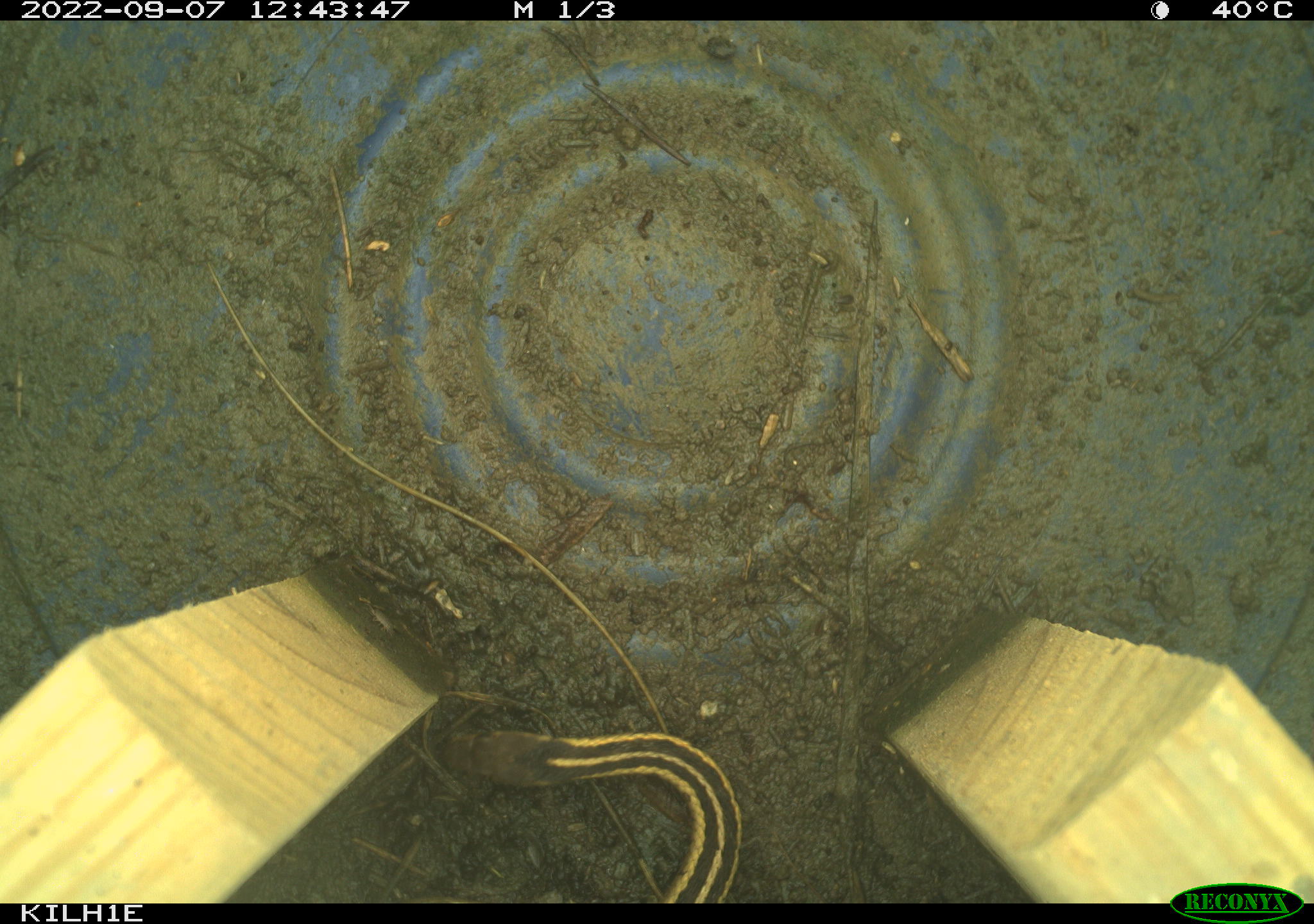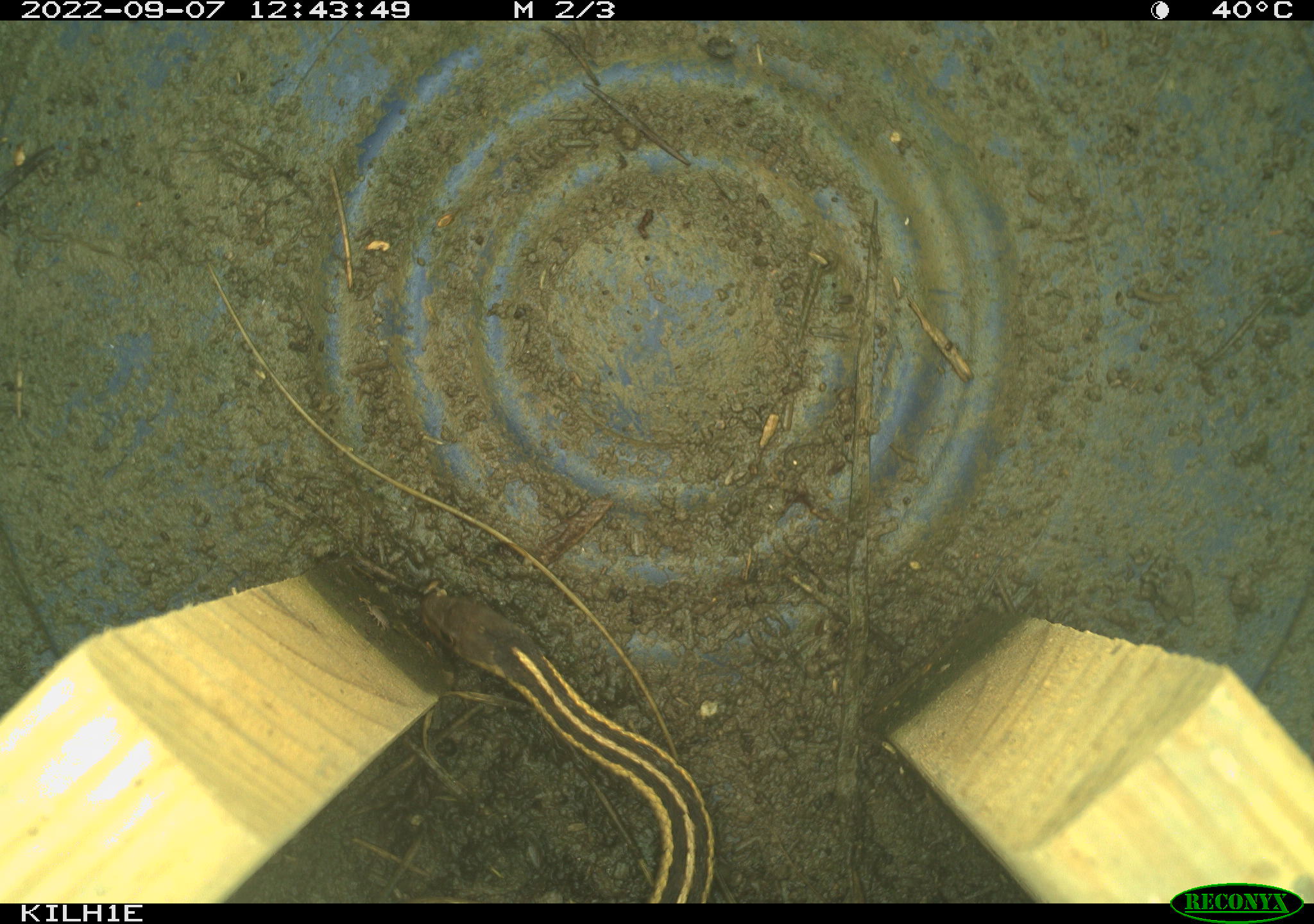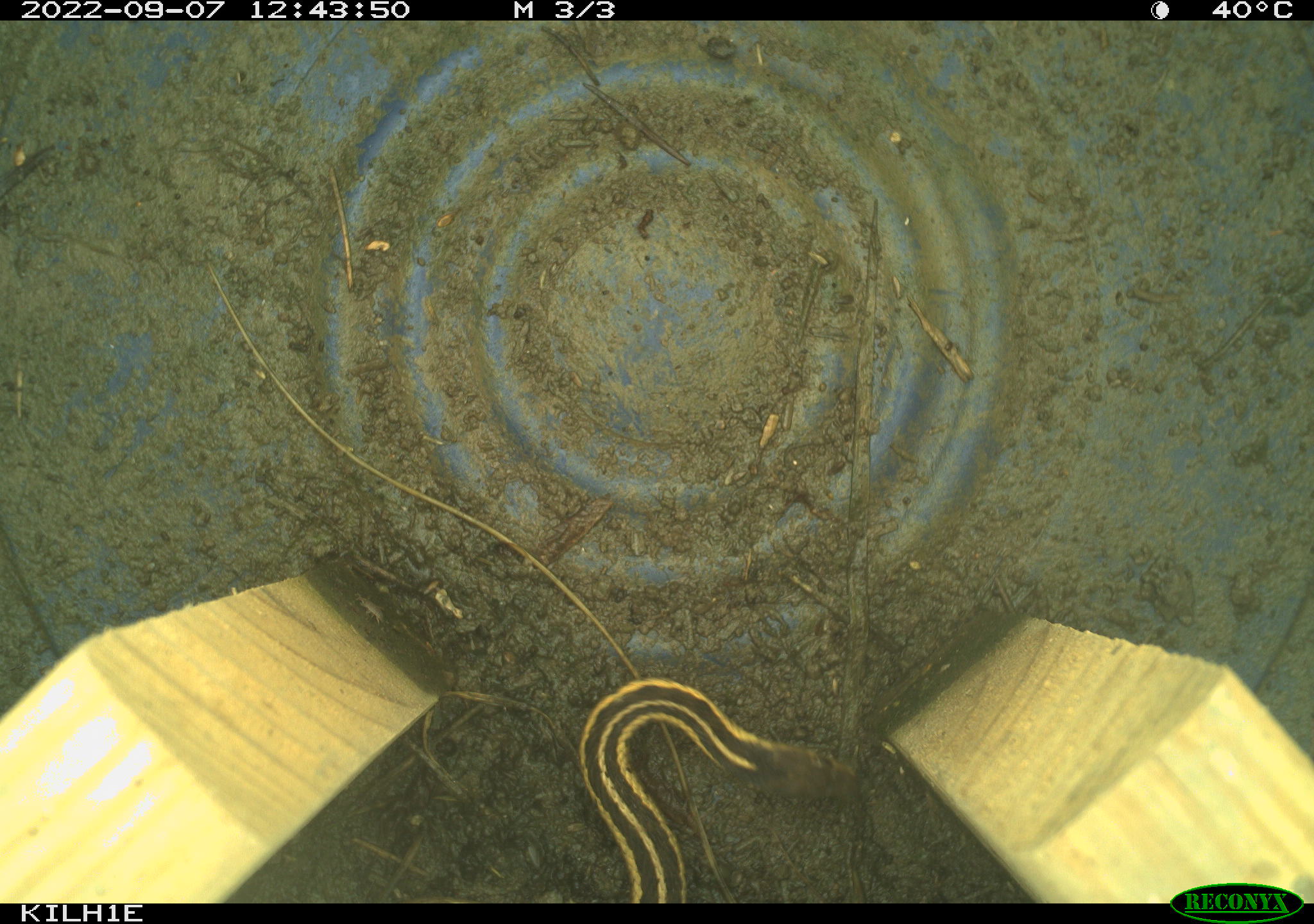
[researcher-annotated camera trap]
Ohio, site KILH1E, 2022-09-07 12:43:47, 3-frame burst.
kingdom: Animalia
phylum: Chordata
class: Reptilia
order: Squamata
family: Colubridae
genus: Thamnophis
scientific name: Thamnophis sirtalis sirtalis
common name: eastern gartersnake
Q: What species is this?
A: Eastern gartersnake (Thamnophis sirtalis sirtalis).